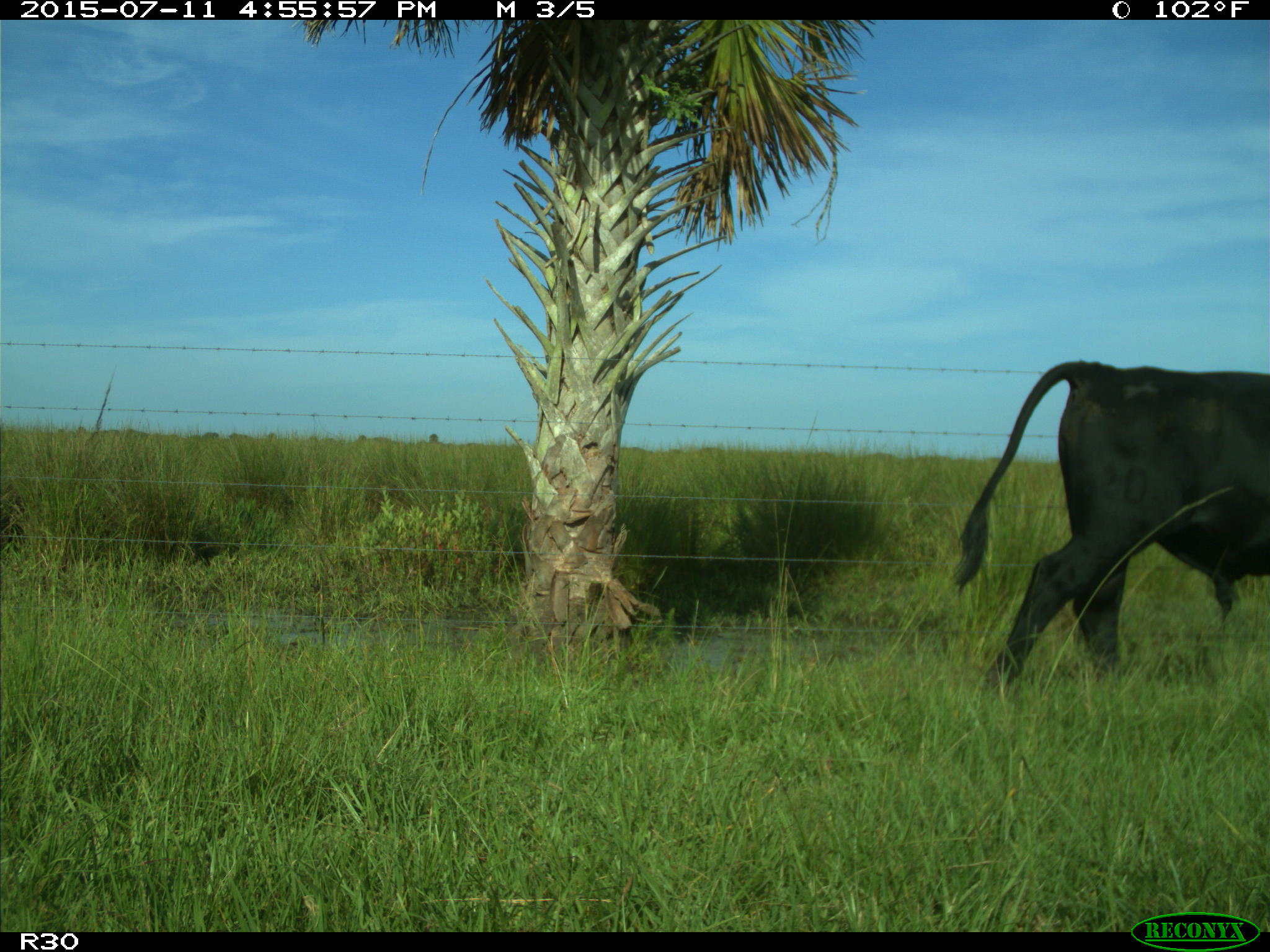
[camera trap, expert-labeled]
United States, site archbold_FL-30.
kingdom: Animalia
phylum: Chordata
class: Mammalia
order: Artiodactyla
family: Bovidae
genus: Bos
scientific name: Bos taurus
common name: domestic cow